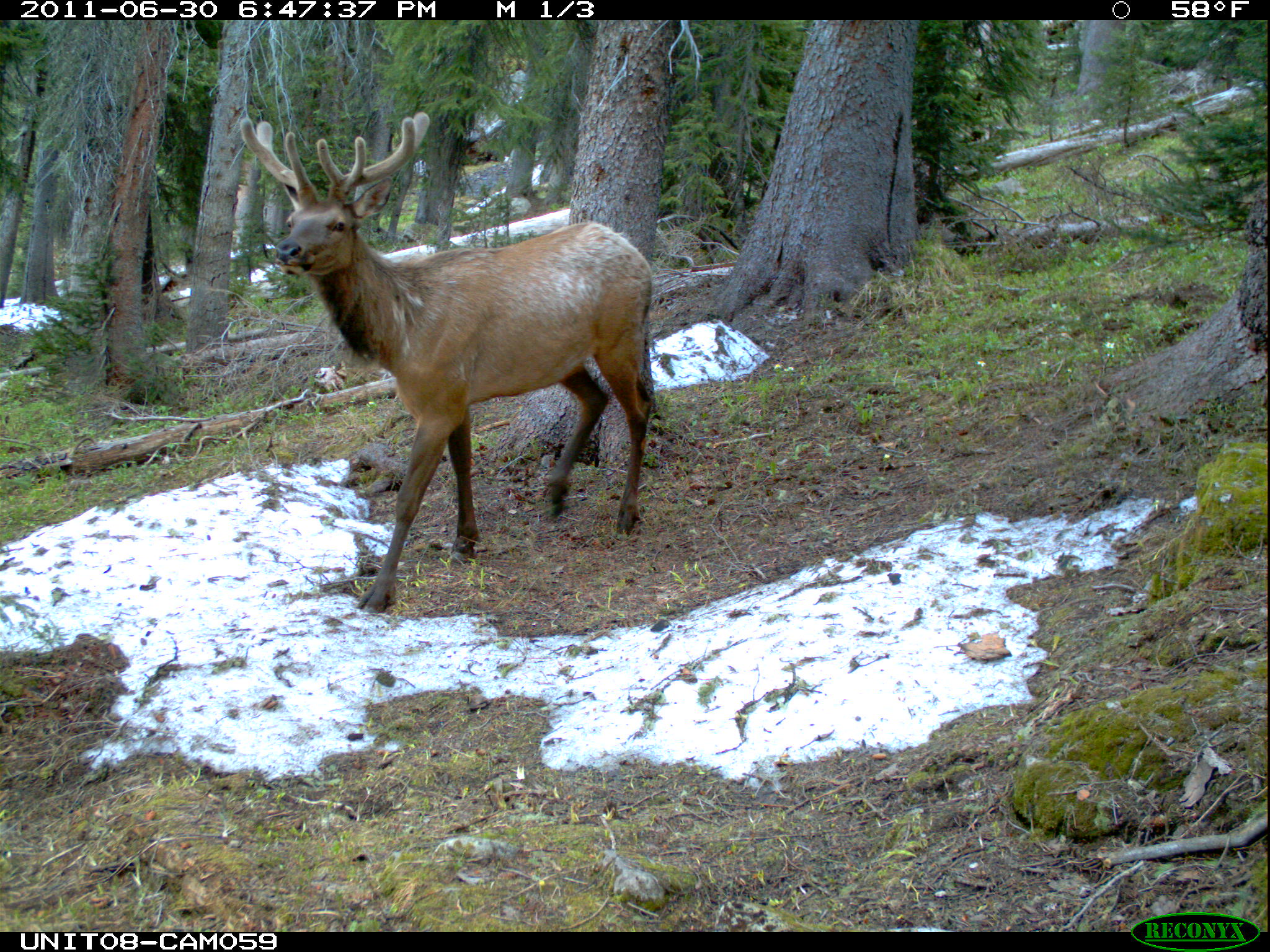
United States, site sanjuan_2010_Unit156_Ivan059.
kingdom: Animalia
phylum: Chordata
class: Mammalia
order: Artiodactyla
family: Cervidae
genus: Cervus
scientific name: Cervus elaphus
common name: red deer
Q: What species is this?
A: Cervus elaphus (red deer).